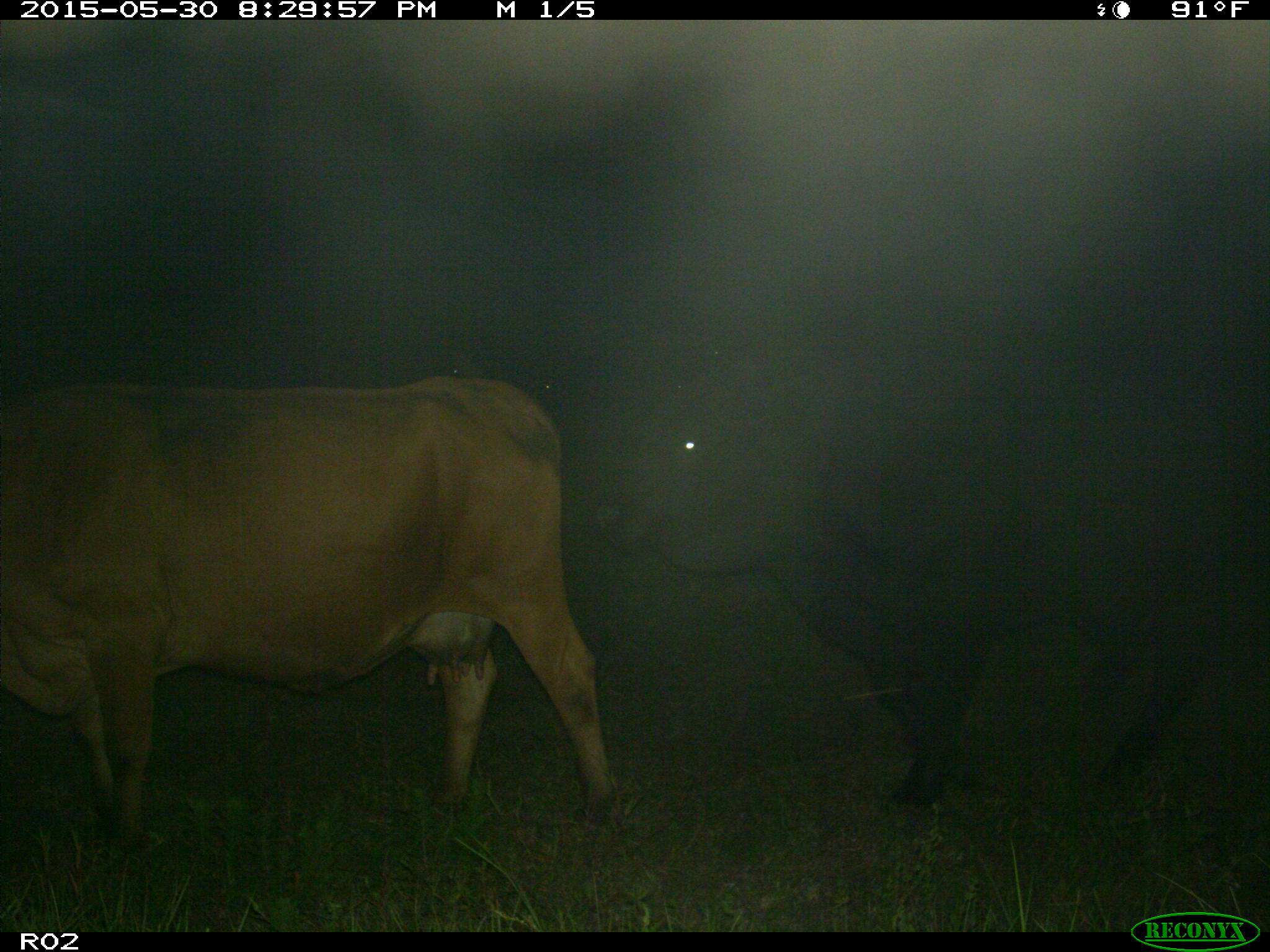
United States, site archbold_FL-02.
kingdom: Animalia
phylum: Chordata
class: Mammalia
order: Artiodactyla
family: Bovidae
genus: Bos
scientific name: Bos taurus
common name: domestic cow